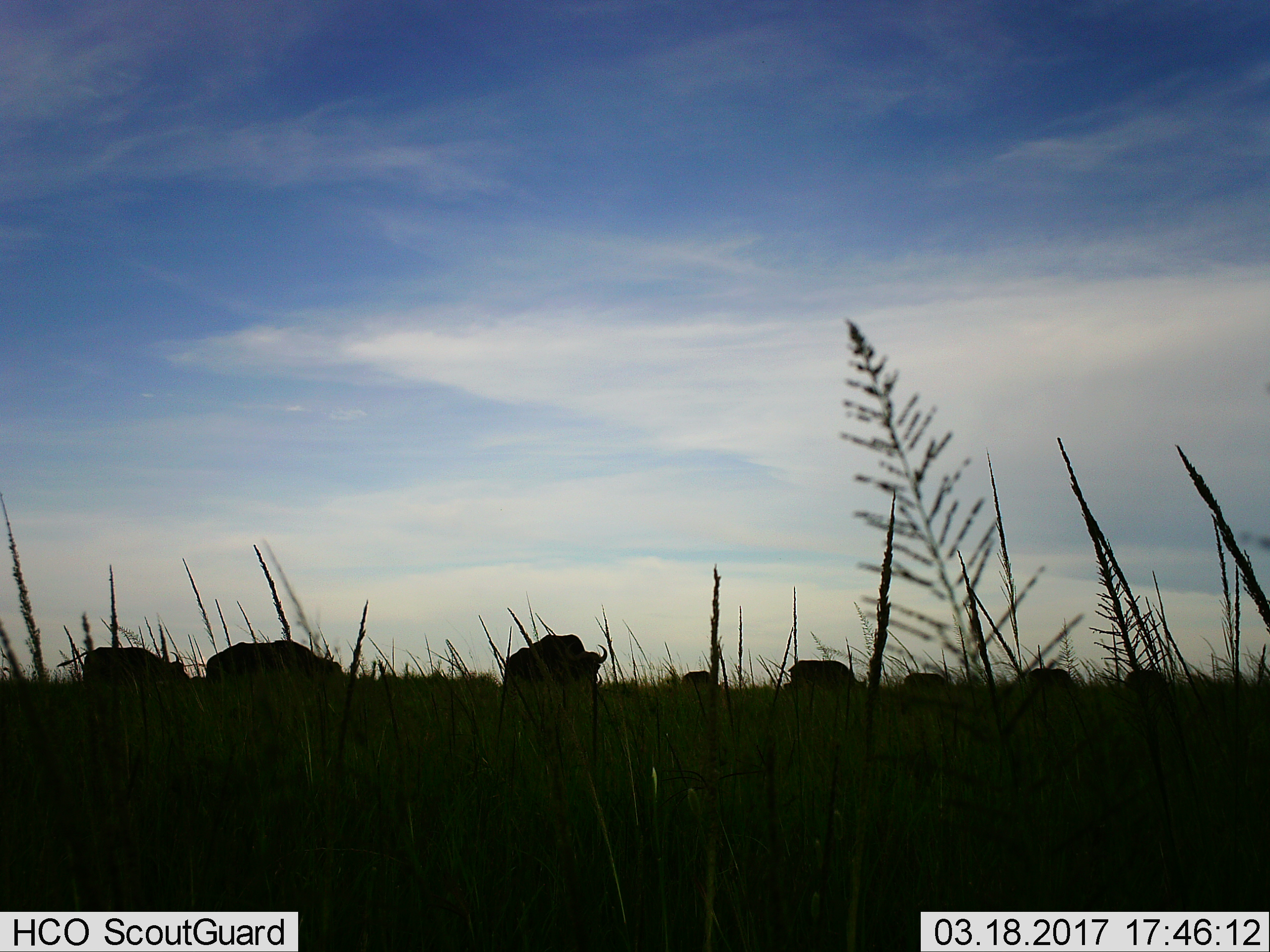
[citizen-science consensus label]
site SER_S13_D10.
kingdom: Animalia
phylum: Chordata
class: Mammalia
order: Artiodactyla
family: Bovidae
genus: Syncerus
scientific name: Syncerus caffer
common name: african buffalo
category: buffalo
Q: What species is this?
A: Buffalo (african buffalo) (Syncerus caffer).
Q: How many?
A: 8.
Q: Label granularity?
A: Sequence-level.